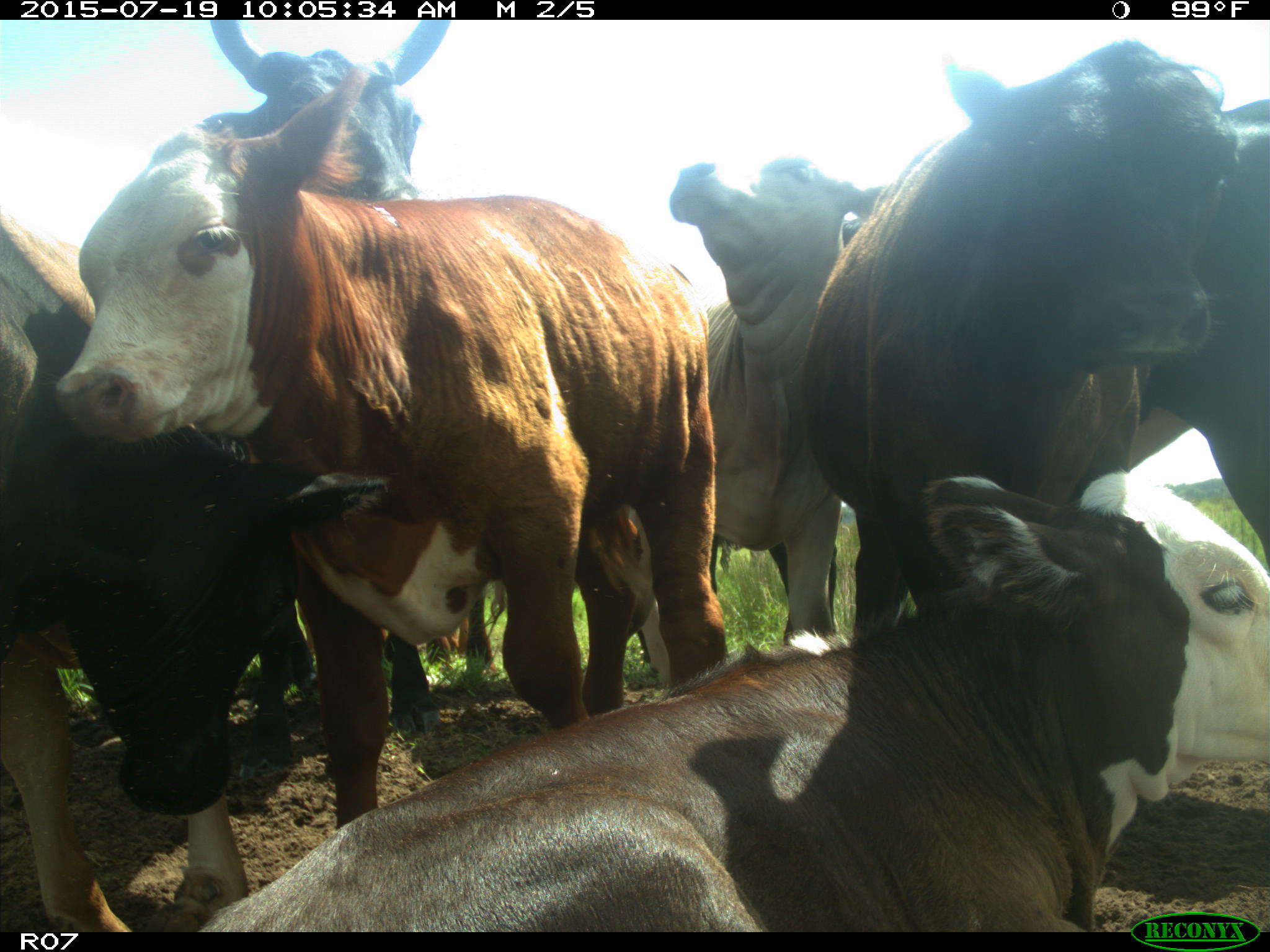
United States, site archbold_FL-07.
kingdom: Animalia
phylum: Chordata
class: Mammalia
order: Artiodactyla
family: Bovidae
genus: Bos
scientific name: Bos taurus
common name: domestic cow